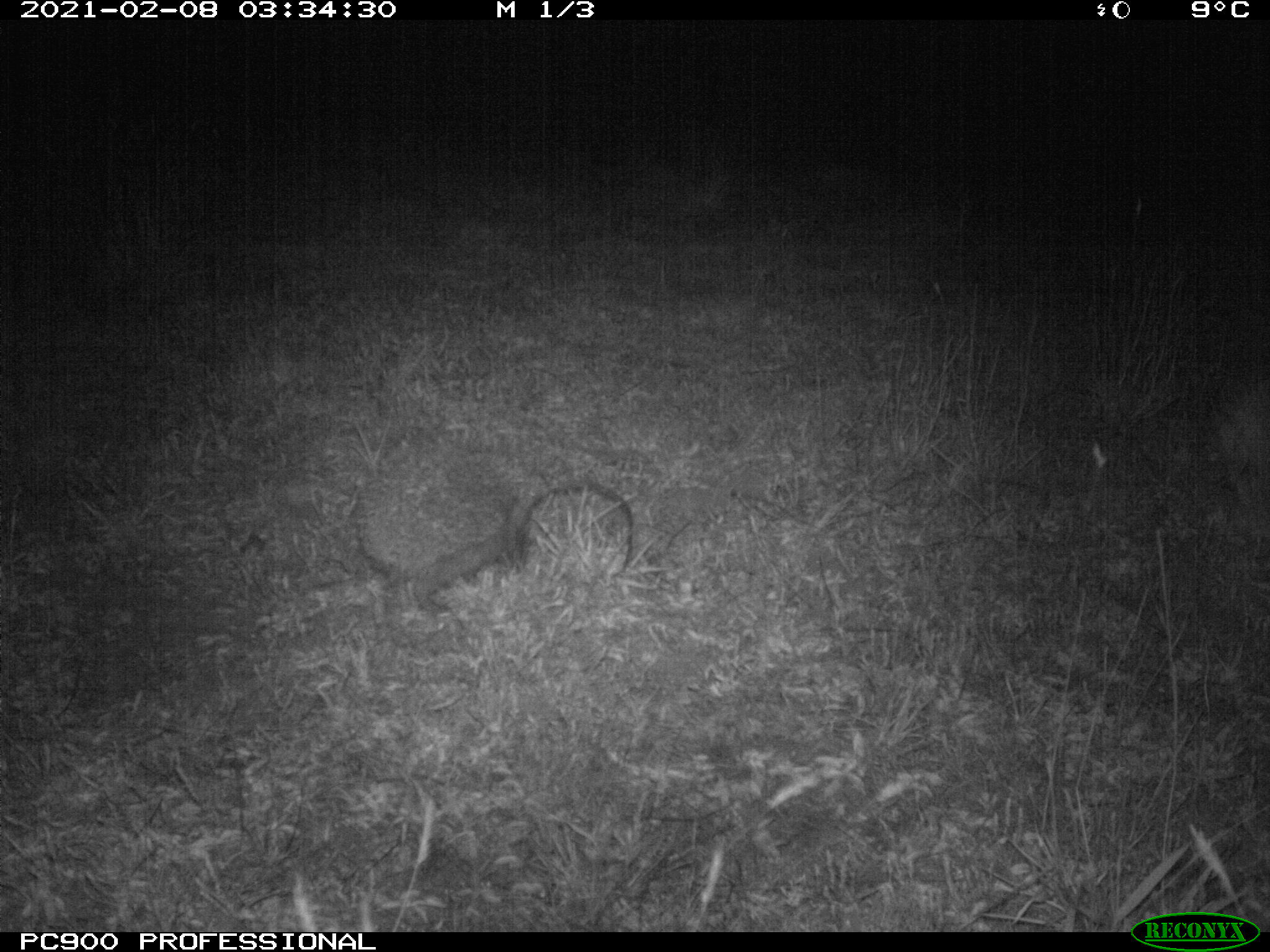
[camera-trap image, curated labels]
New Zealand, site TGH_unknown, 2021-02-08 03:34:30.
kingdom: Animalia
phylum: Chordata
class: Mammalia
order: Eulipotyphla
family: Erinaceidae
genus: Erinaceus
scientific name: Erinaceus europaeus europaeus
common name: european hedgehog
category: hedgehog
Hedgehog (european hedgehog) (Erinaceus europaeus europaeus).